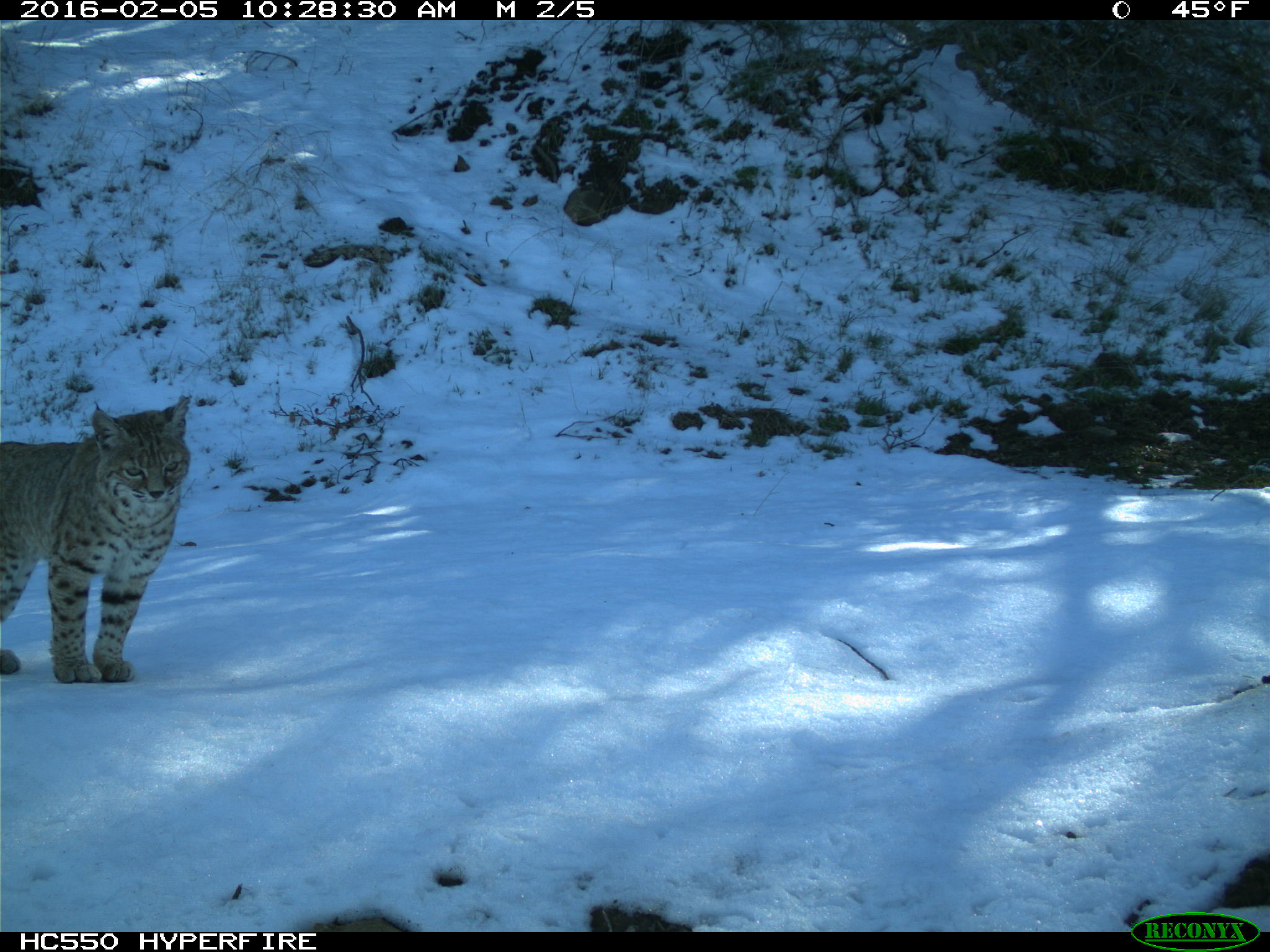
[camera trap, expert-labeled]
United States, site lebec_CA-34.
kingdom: Animalia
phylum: Chordata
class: Mammalia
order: Carnivora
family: Felidae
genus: Lynx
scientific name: Lynx rufus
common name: bobcat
Lynx rufus (bobcat).